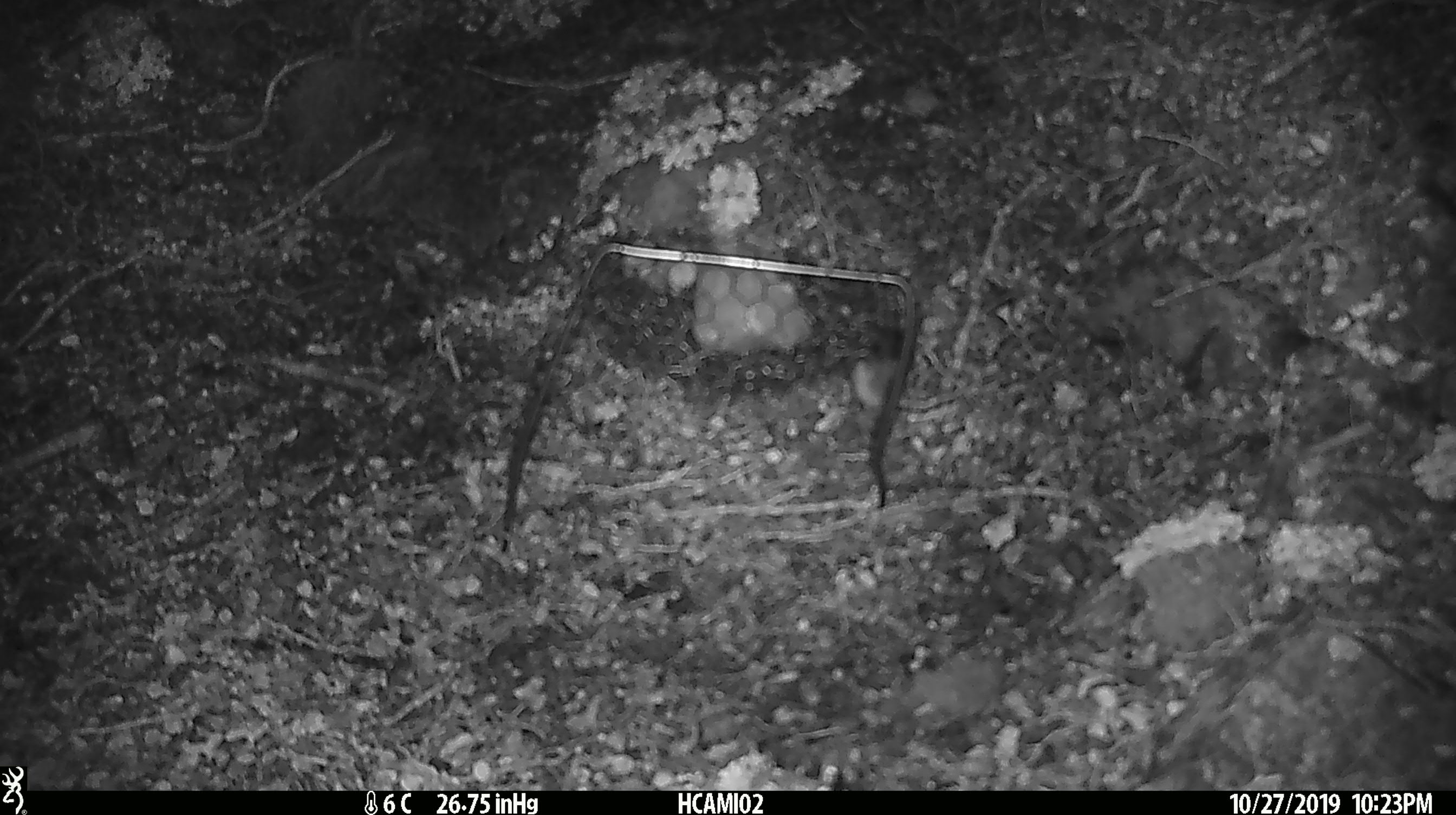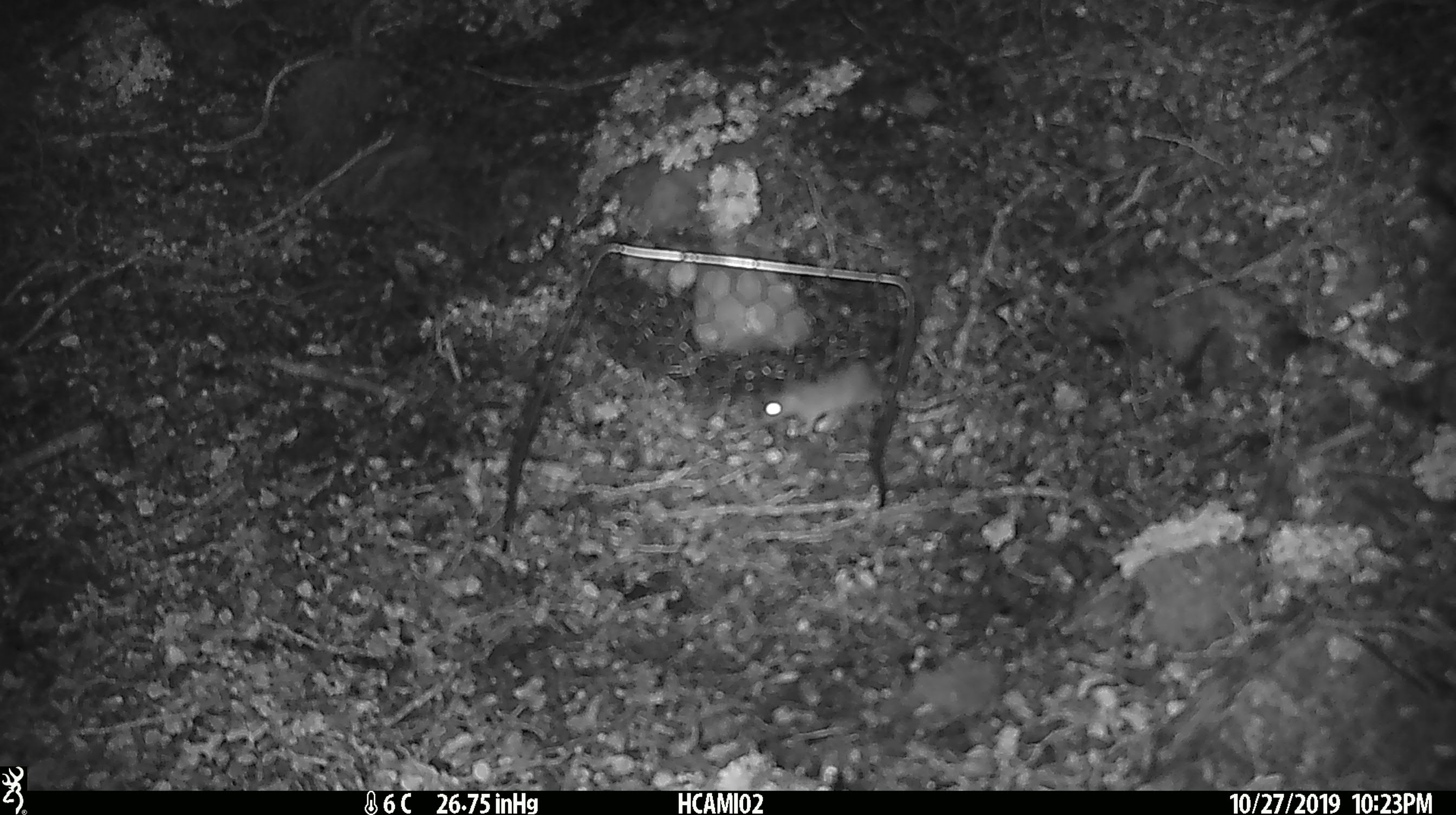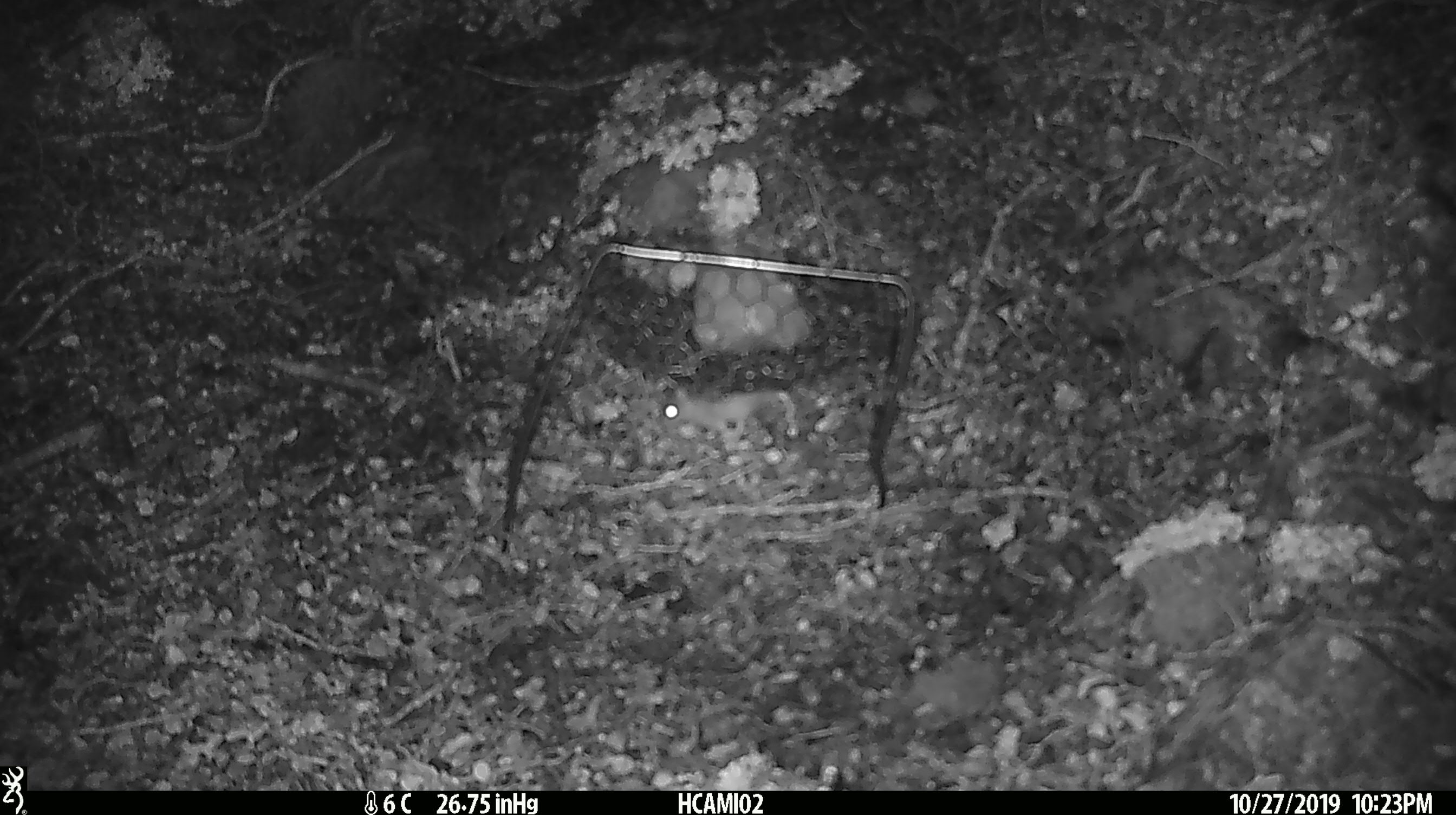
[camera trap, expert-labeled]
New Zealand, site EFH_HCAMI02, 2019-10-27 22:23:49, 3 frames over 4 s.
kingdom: Animalia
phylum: Chordata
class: Mammalia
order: Rodentia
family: Muridae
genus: Mus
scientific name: Mus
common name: mouse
Mouse (Mus).